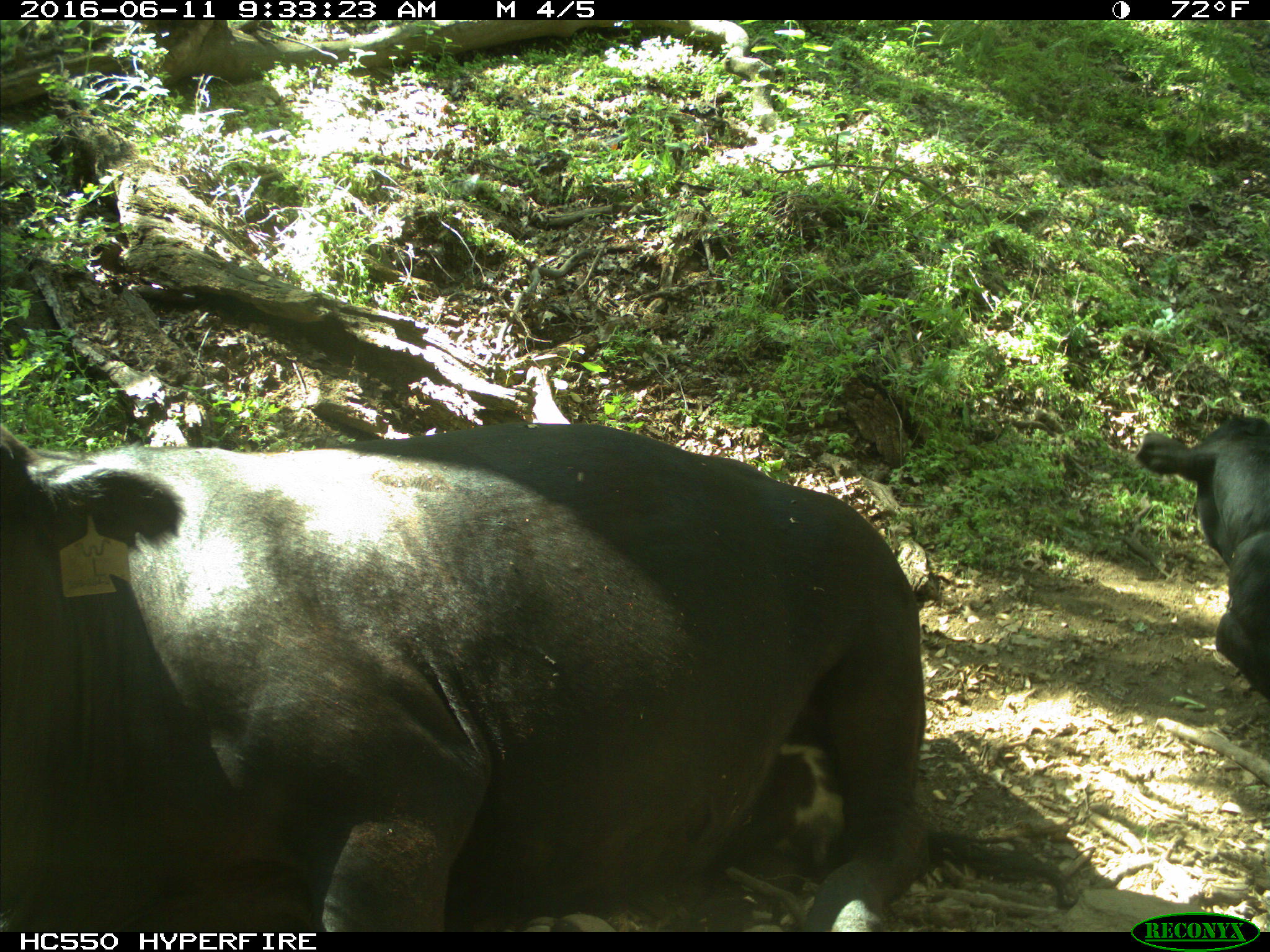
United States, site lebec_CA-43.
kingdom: Animalia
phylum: Chordata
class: Mammalia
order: Artiodactyla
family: Bovidae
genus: Bos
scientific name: Bos taurus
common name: domestic cow